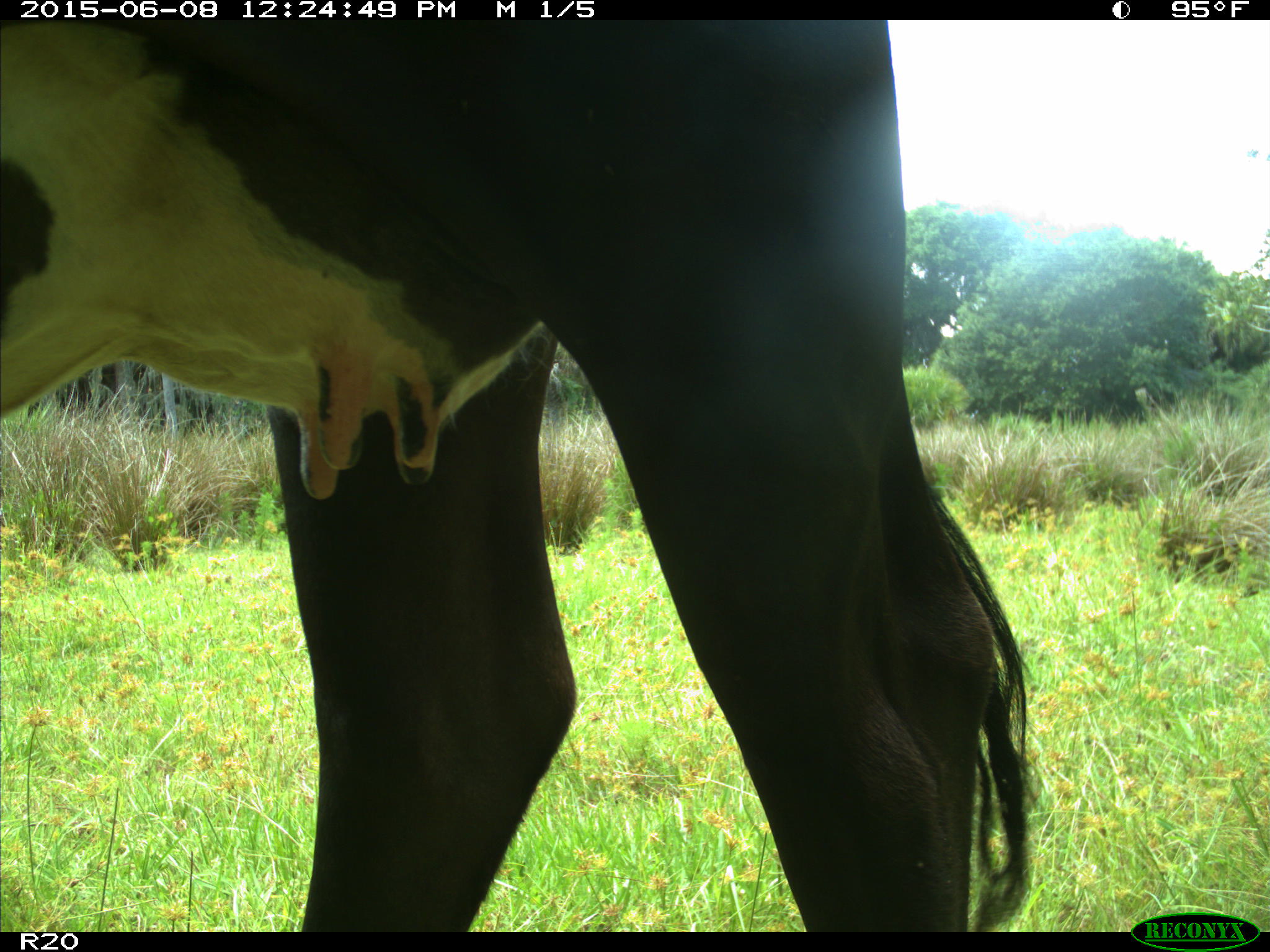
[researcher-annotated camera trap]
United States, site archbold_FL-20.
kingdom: Animalia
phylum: Chordata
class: Mammalia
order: Artiodactyla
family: Bovidae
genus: Bos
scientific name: Bos taurus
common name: domestic cow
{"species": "Bos taurus (domestic cow)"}